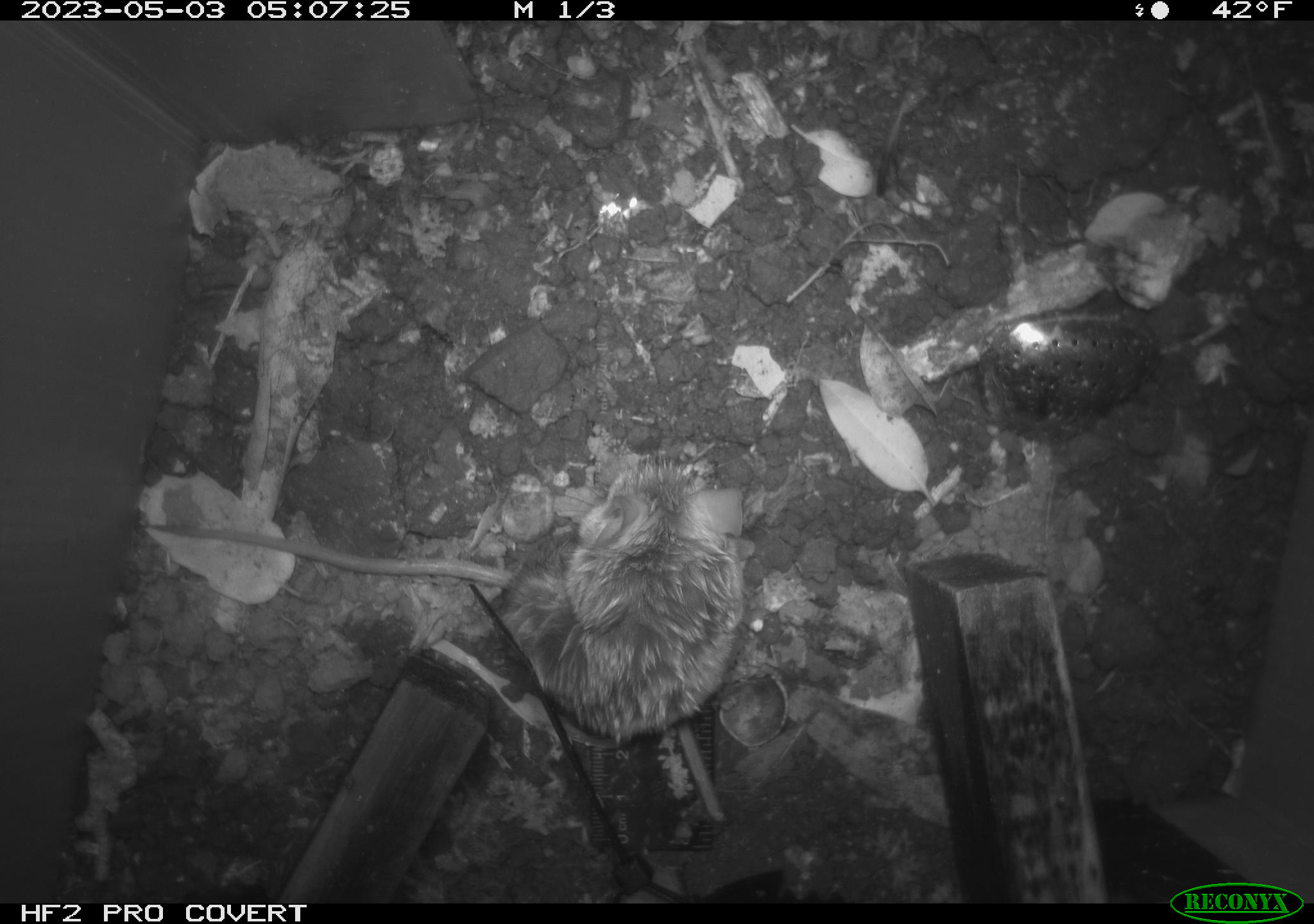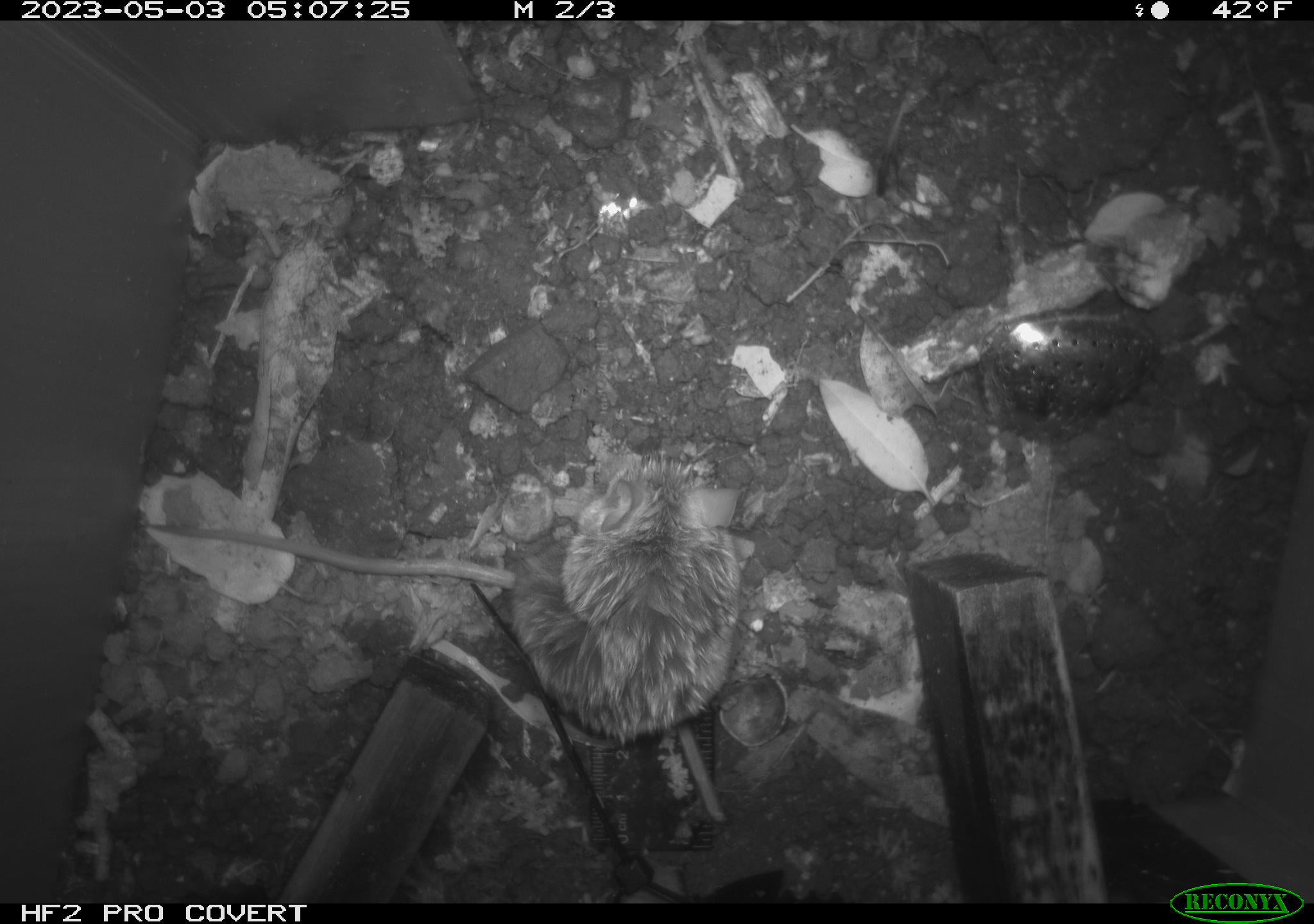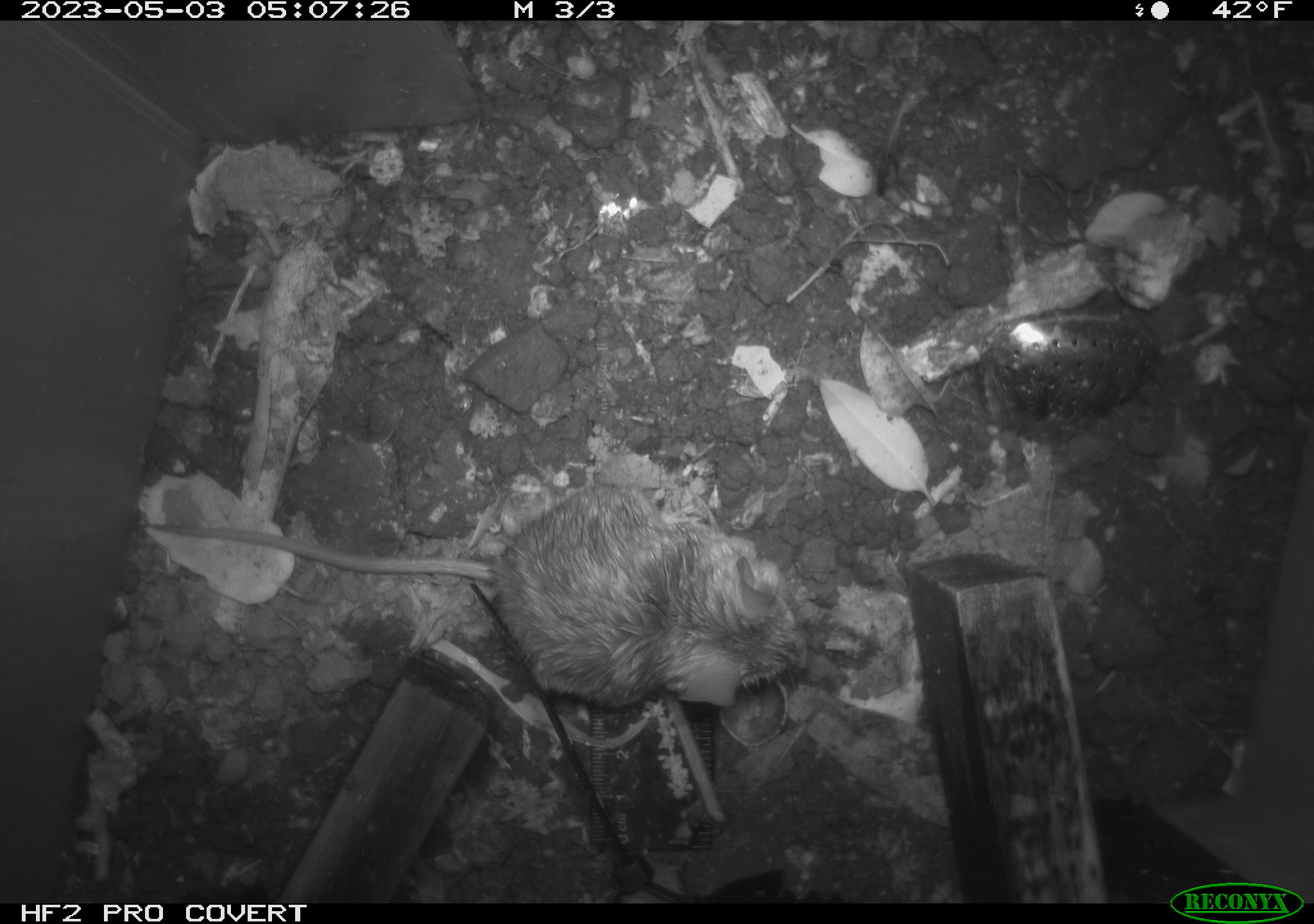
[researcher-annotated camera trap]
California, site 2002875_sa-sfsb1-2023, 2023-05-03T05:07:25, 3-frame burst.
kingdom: Animalia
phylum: Chordata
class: Mammalia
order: Rodentia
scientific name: Rodentia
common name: mouse species